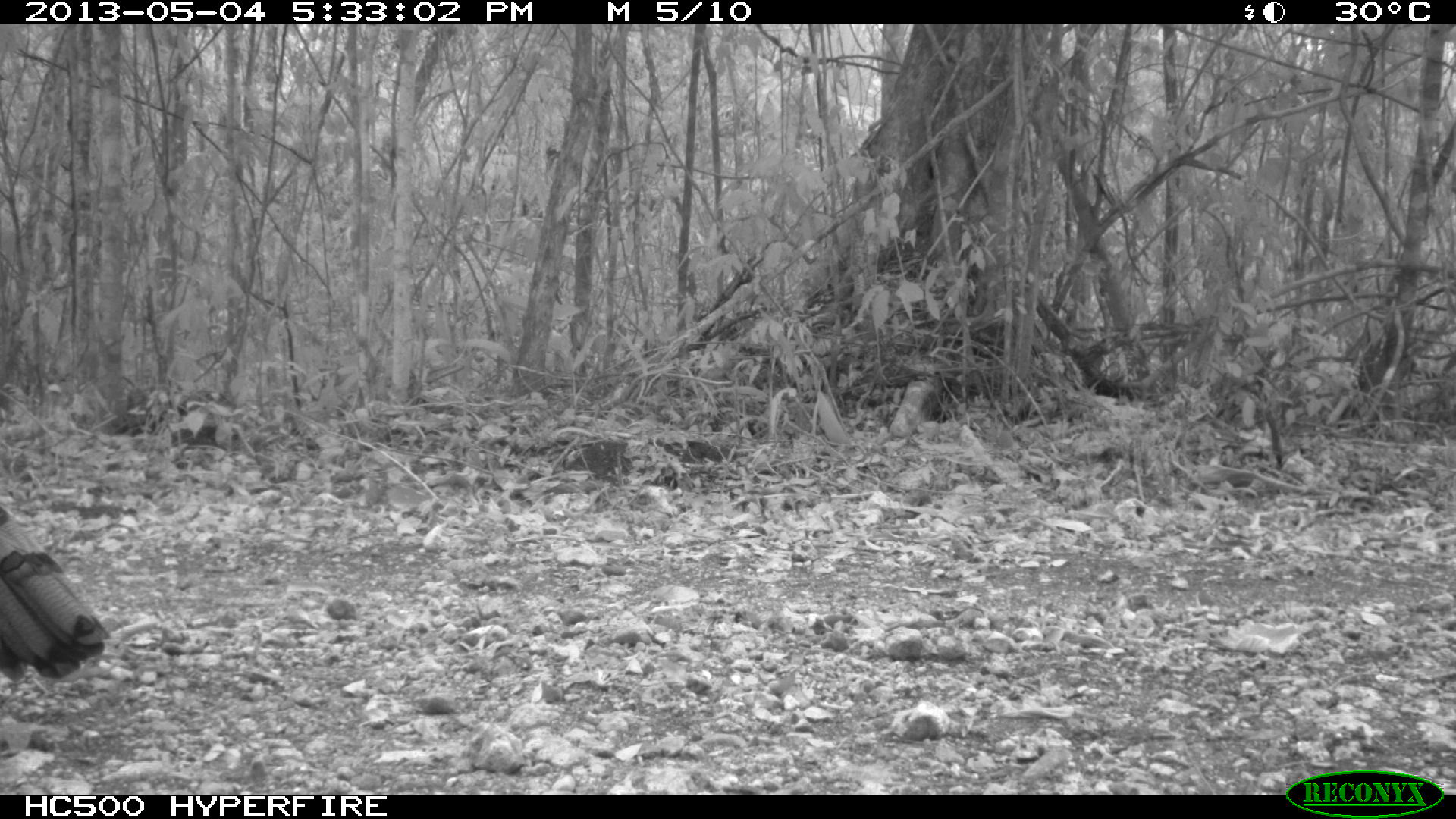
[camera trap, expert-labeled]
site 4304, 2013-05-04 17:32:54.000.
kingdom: Animalia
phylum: Chordata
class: Aves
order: Galliformes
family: Phasianidae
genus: Meleagris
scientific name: Meleagris ocellata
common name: ocellated turkey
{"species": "Meleagris ocellata (ocellated turkey)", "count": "1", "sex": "male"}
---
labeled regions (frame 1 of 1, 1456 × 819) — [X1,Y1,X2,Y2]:
meleagris ocellata: [1,497,110,677]